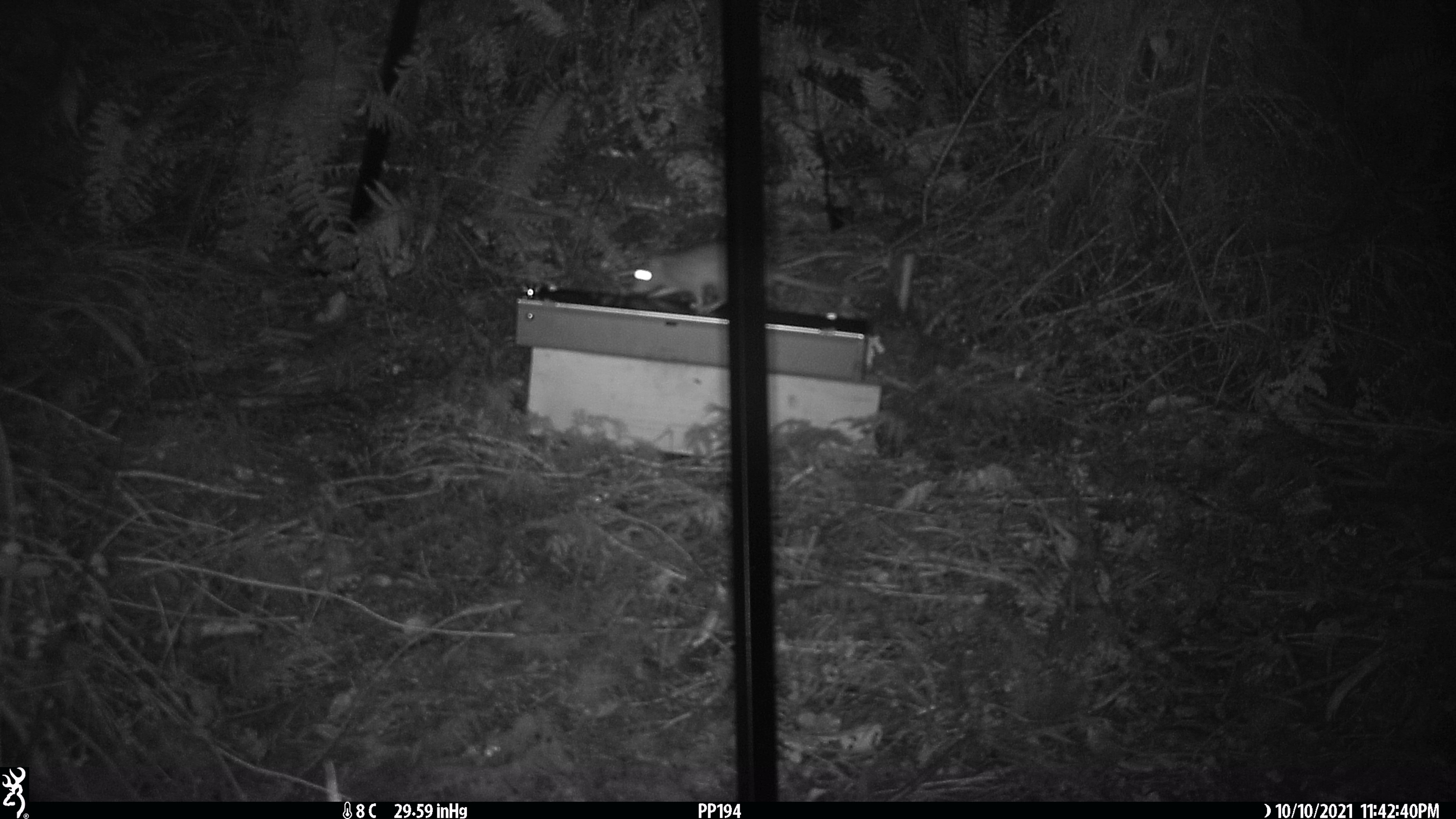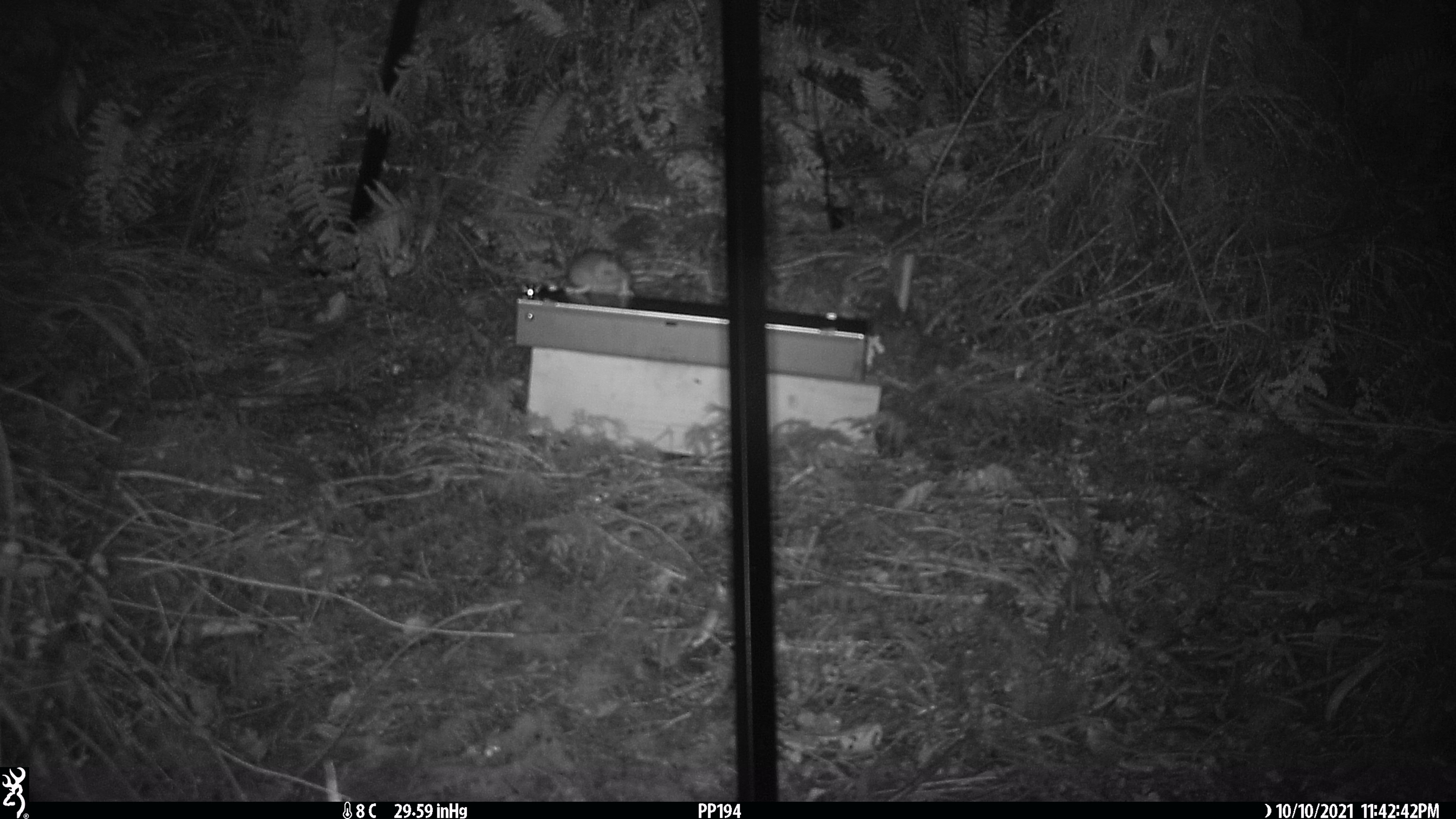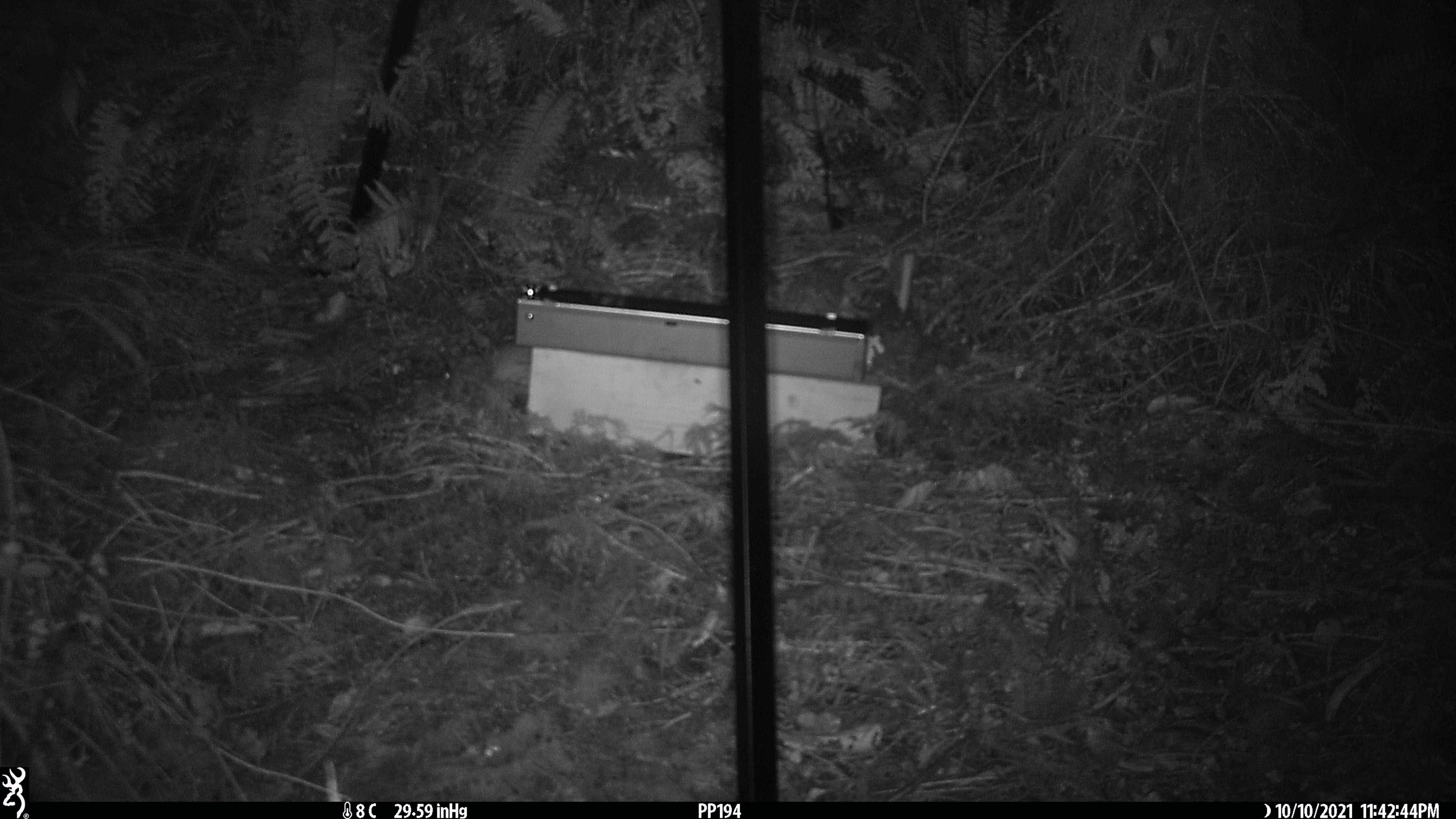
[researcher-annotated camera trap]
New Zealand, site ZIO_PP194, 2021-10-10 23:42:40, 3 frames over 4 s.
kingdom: Animalia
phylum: Chordata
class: Mammalia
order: Rodentia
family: Muridae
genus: Rattus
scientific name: Rattus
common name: rat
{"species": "rat (Rattus)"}